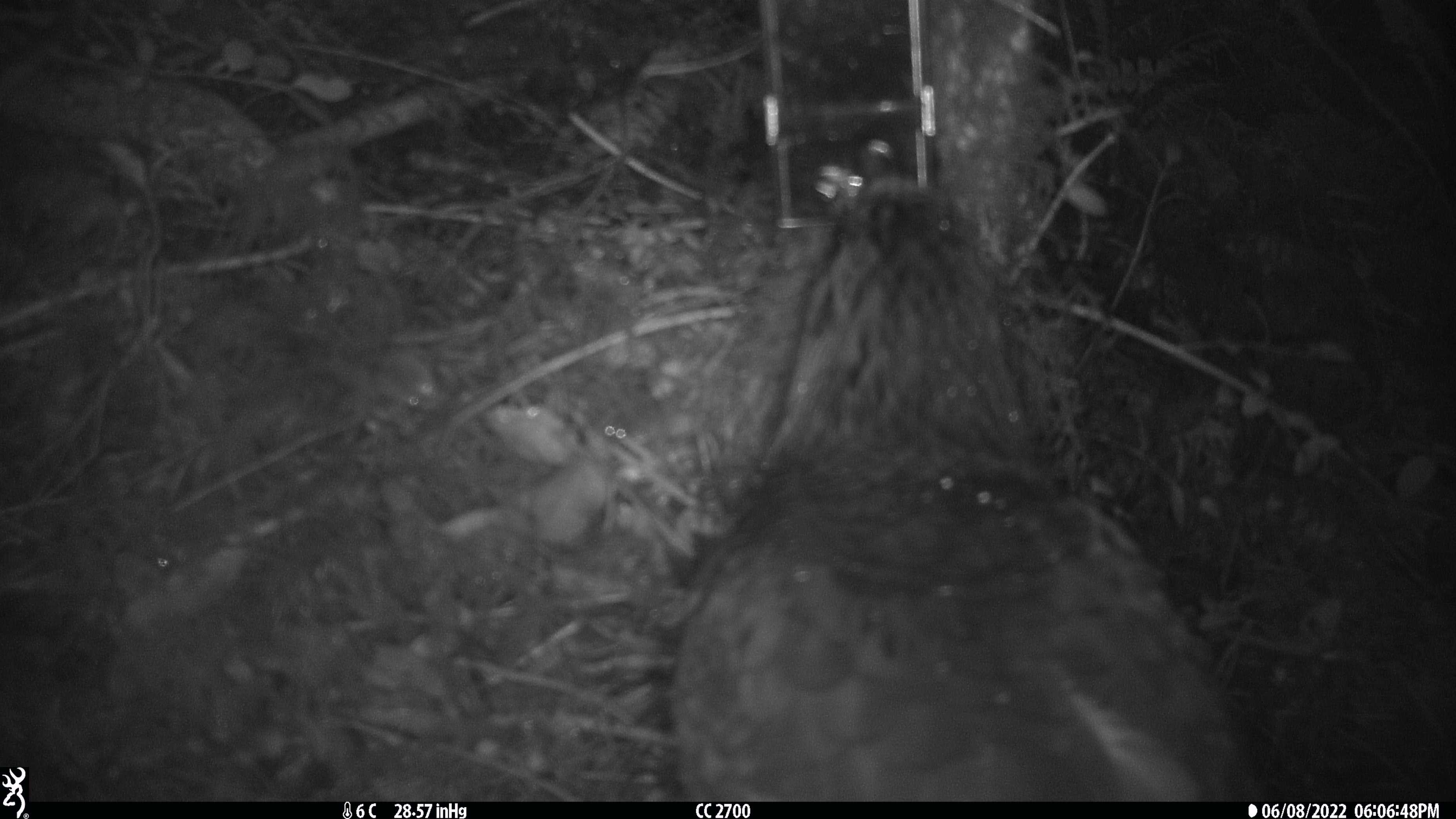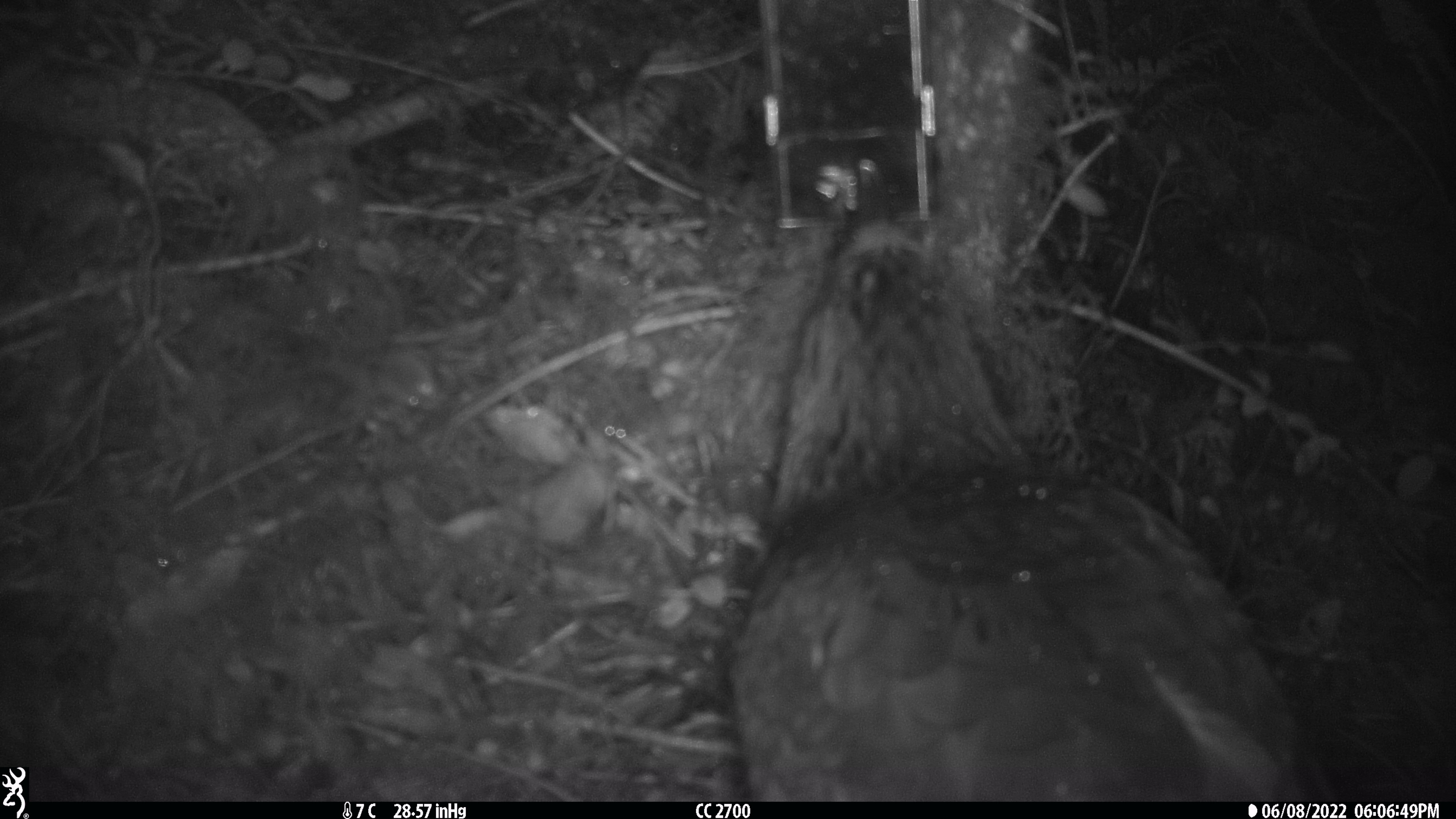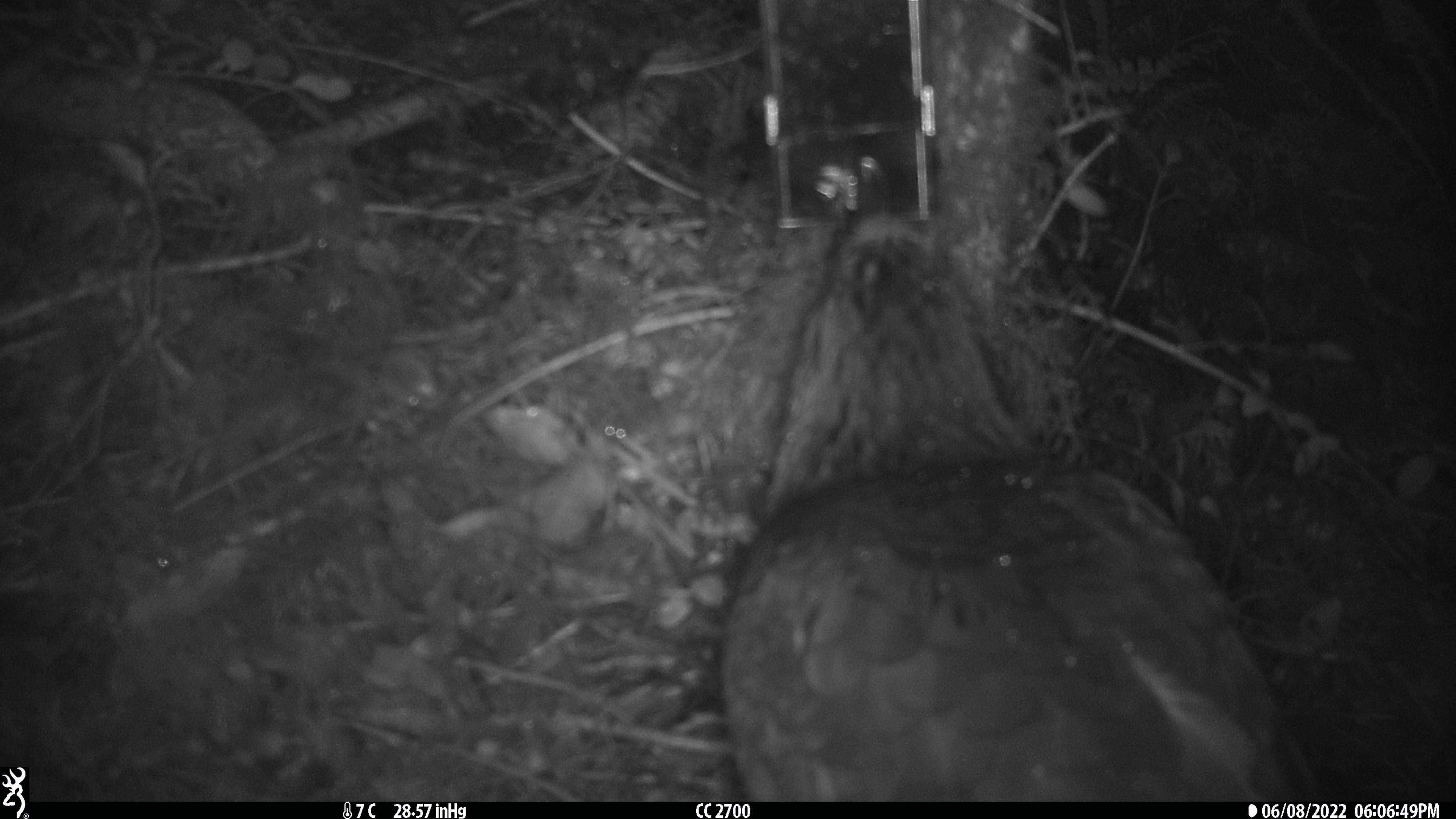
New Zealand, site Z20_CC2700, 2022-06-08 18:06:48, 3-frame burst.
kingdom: Animalia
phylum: Chordata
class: Aves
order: Psittaciformes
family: Strigopidae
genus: Nestor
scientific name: Nestor notabilis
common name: kea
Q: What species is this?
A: Kea (Nestor notabilis).